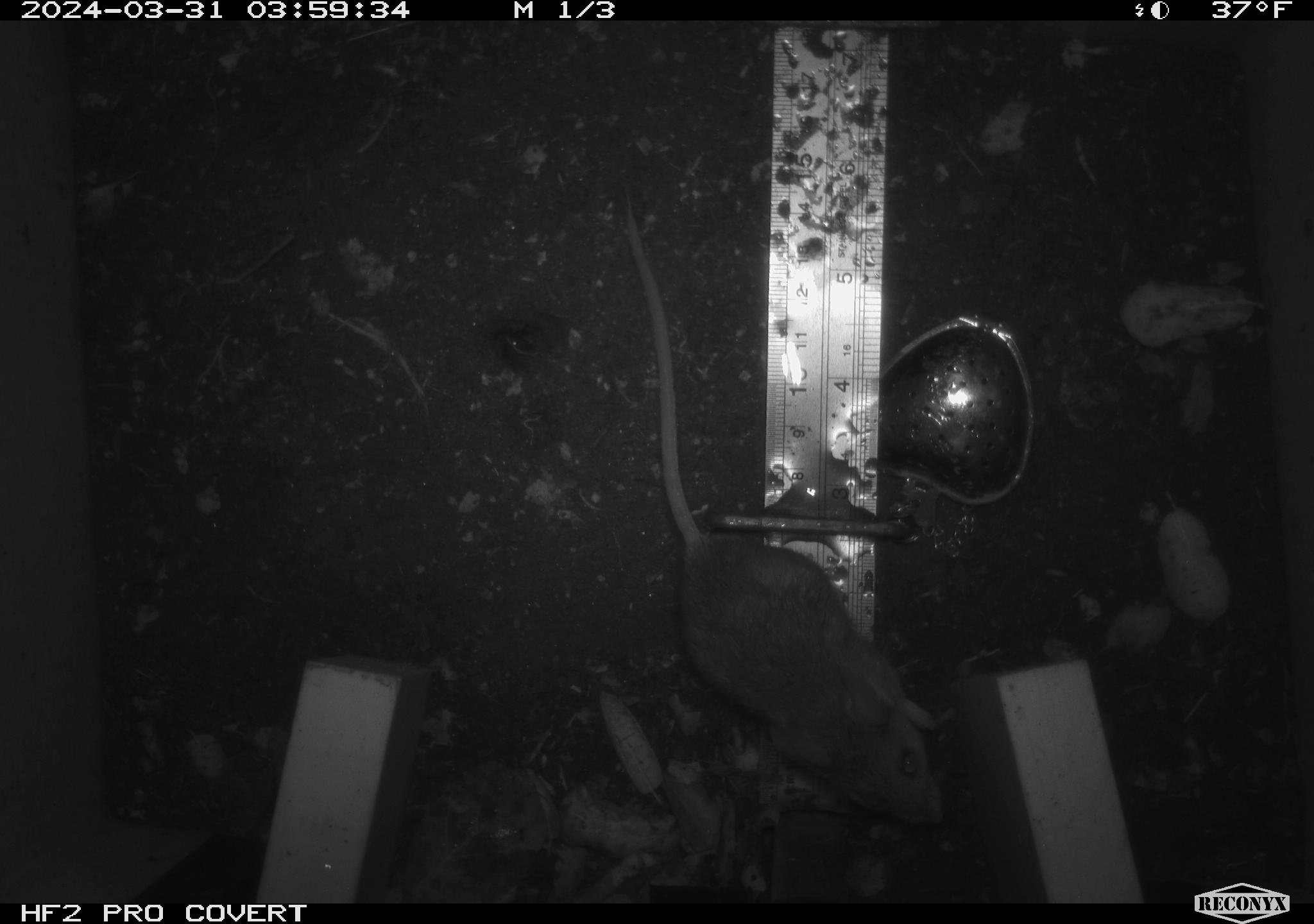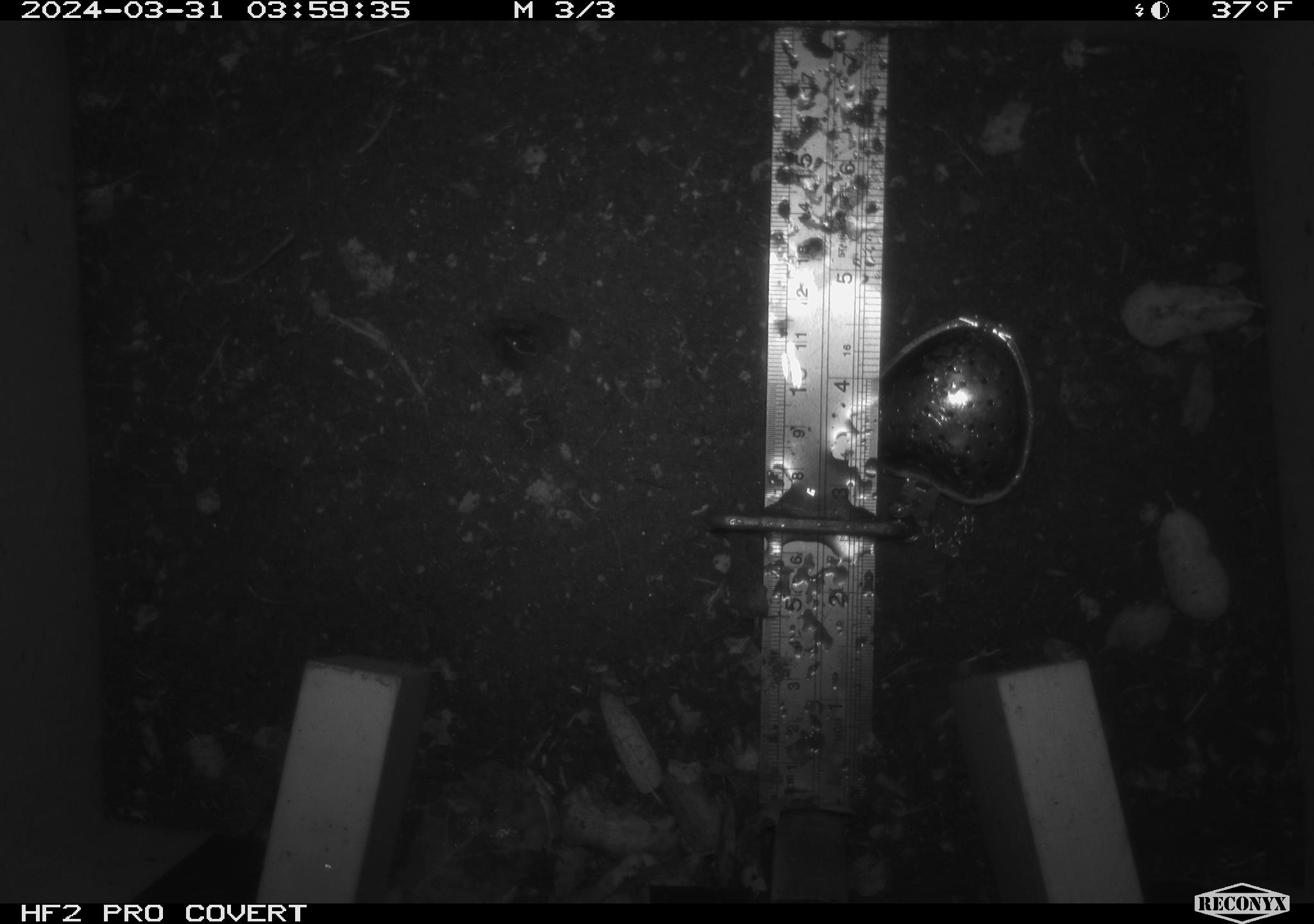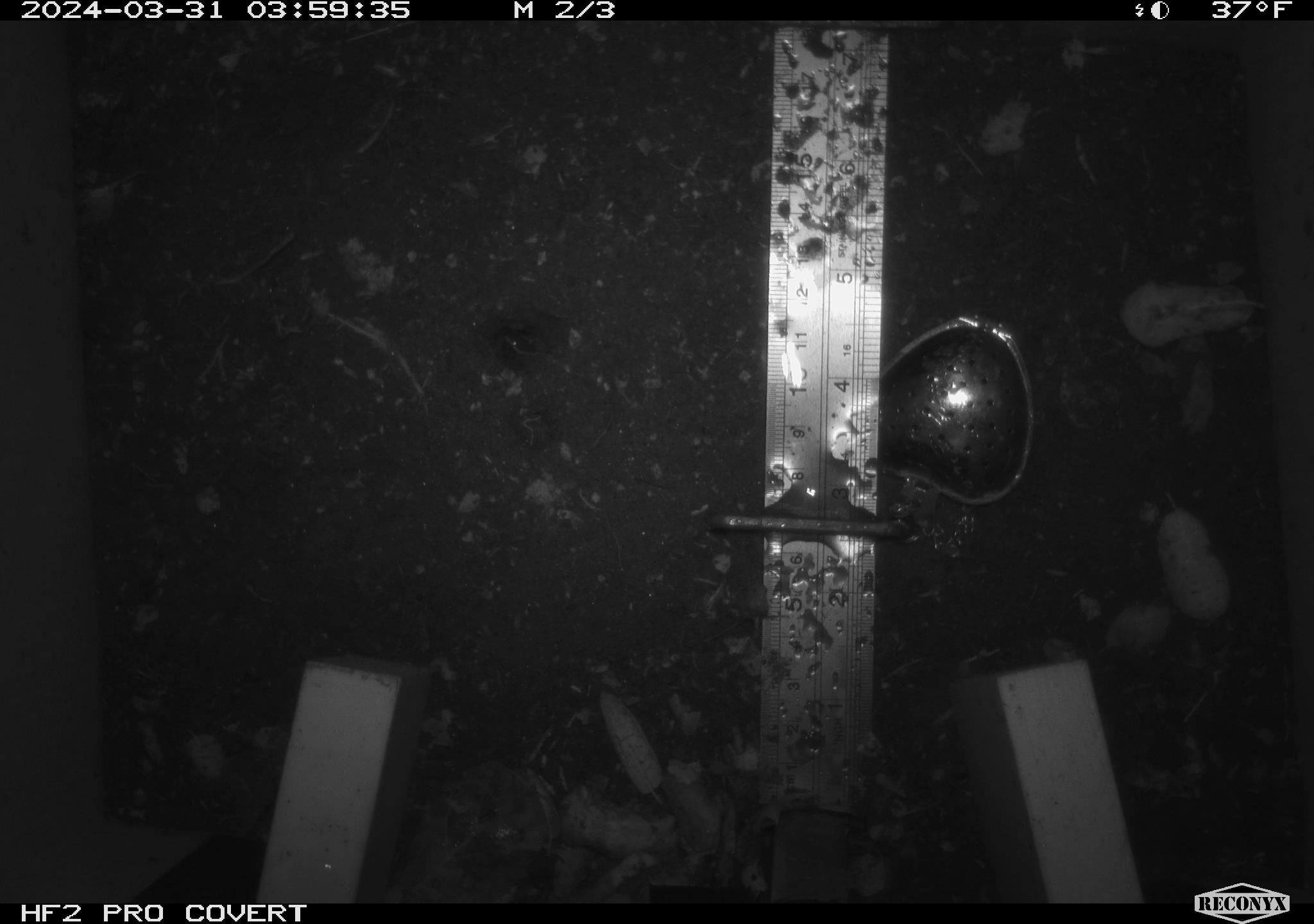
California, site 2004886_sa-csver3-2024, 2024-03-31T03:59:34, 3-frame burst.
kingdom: Animalia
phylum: Chordata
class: Mammalia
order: Rodentia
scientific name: Rodentia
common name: rodent